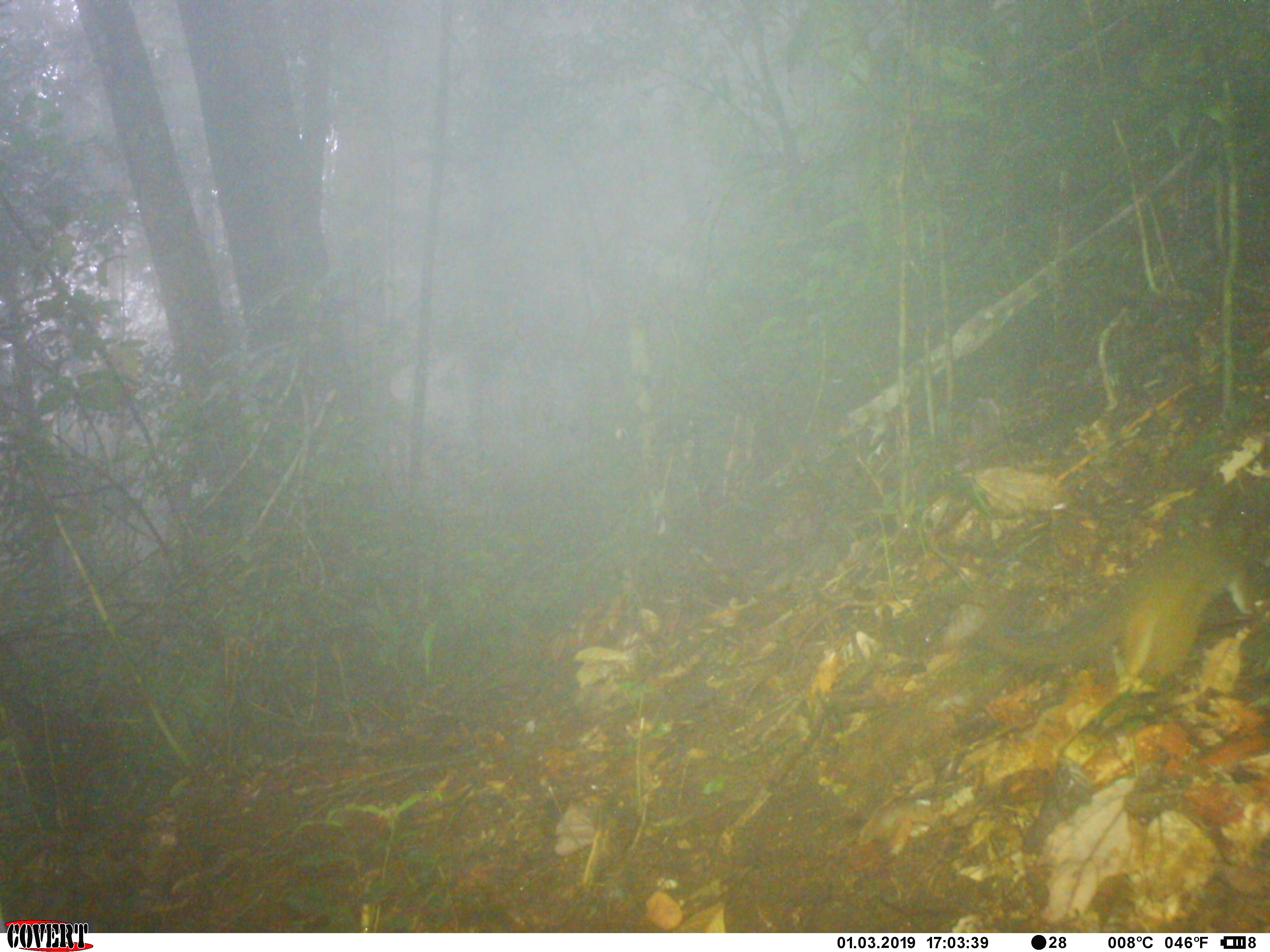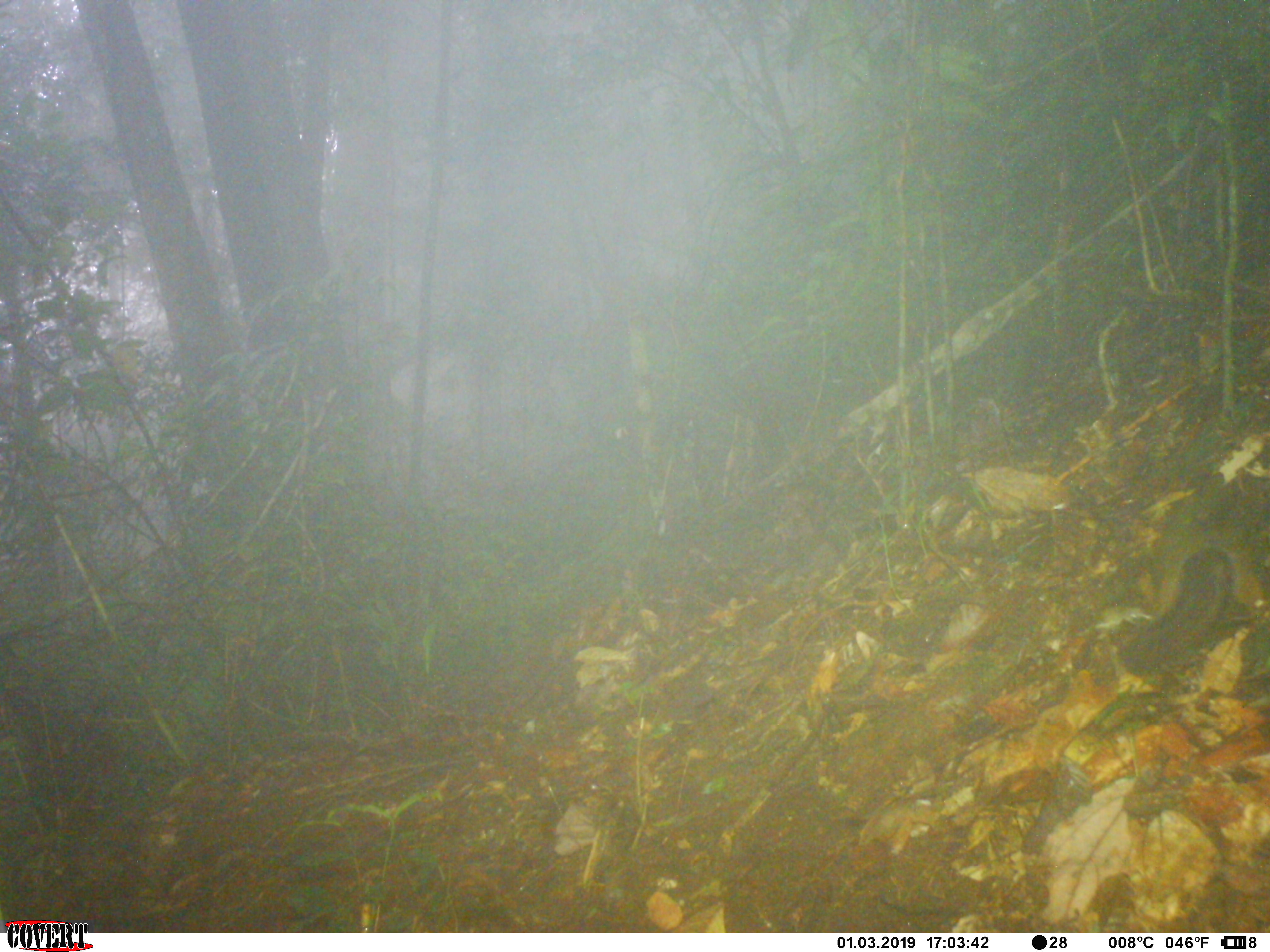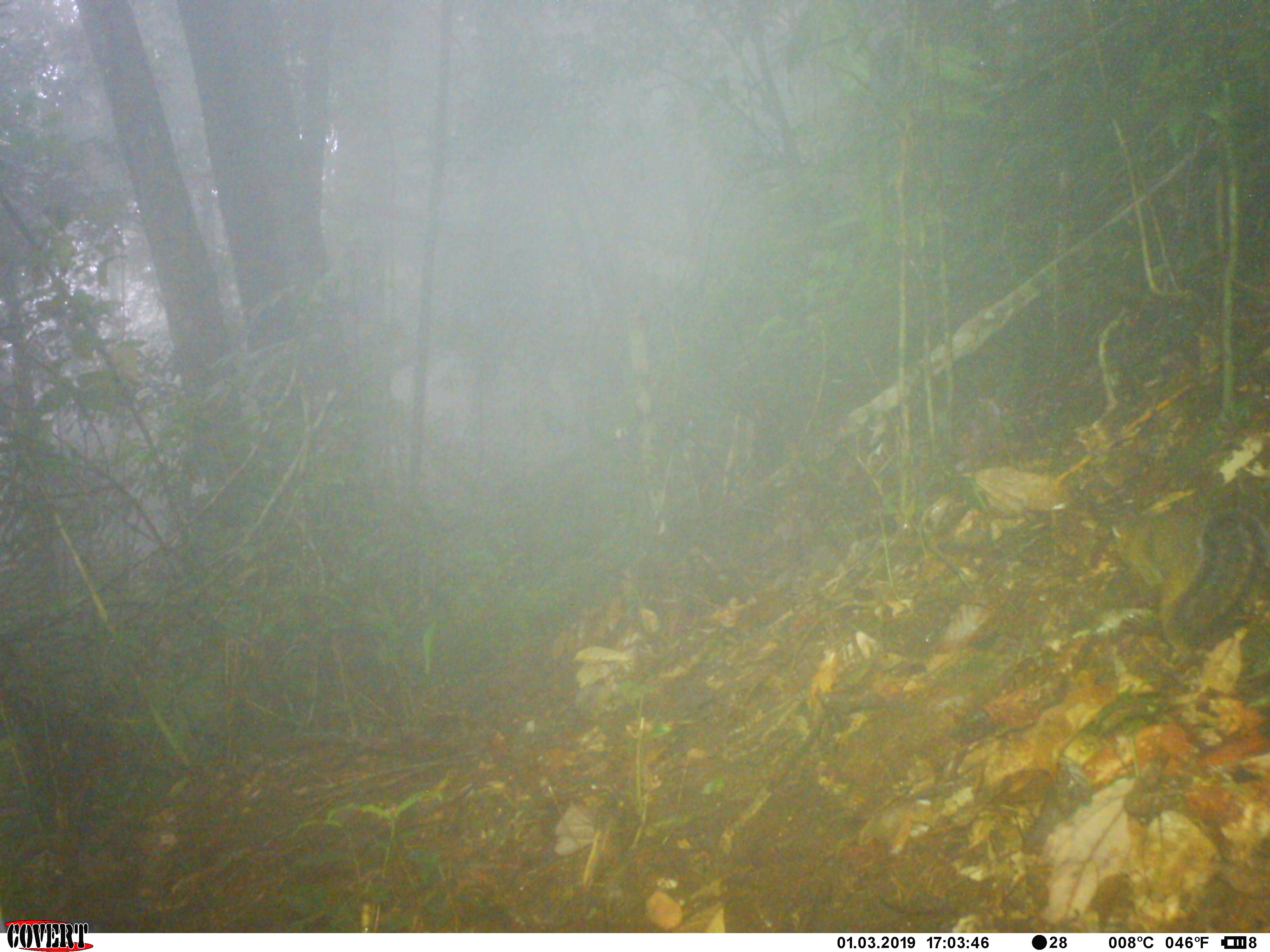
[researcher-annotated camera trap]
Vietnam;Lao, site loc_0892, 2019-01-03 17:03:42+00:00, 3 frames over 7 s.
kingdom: Animalia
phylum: Chordata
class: Mammalia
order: Rodentia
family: Sciuridae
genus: Dremomys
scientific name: Dremomys rufigenis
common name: red-cheeked squirrel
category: red cheeked squirrel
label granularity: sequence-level